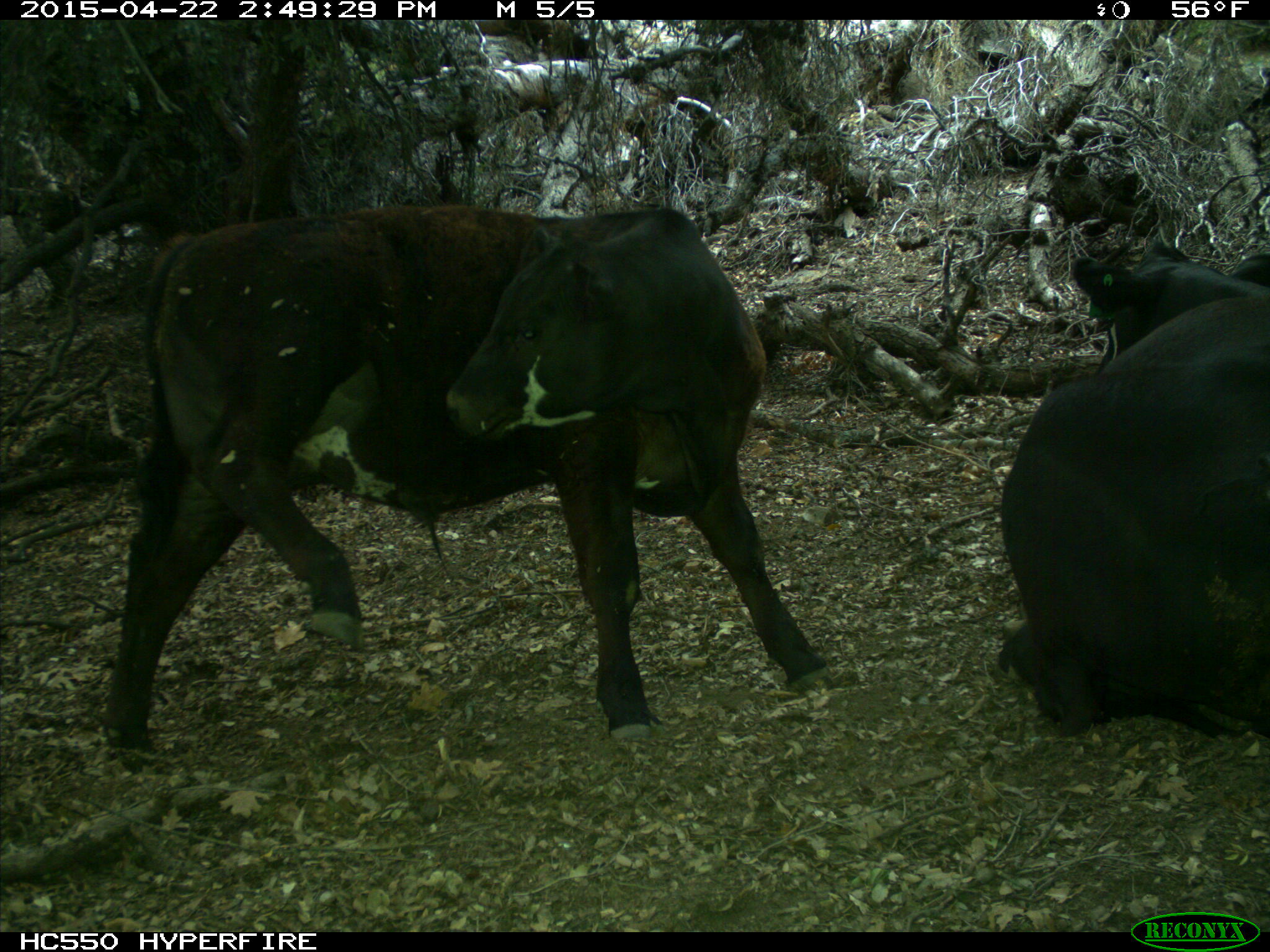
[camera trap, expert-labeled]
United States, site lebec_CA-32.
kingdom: Animalia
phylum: Chordata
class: Mammalia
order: Artiodactyla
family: Bovidae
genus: Bos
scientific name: Bos taurus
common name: domestic cow